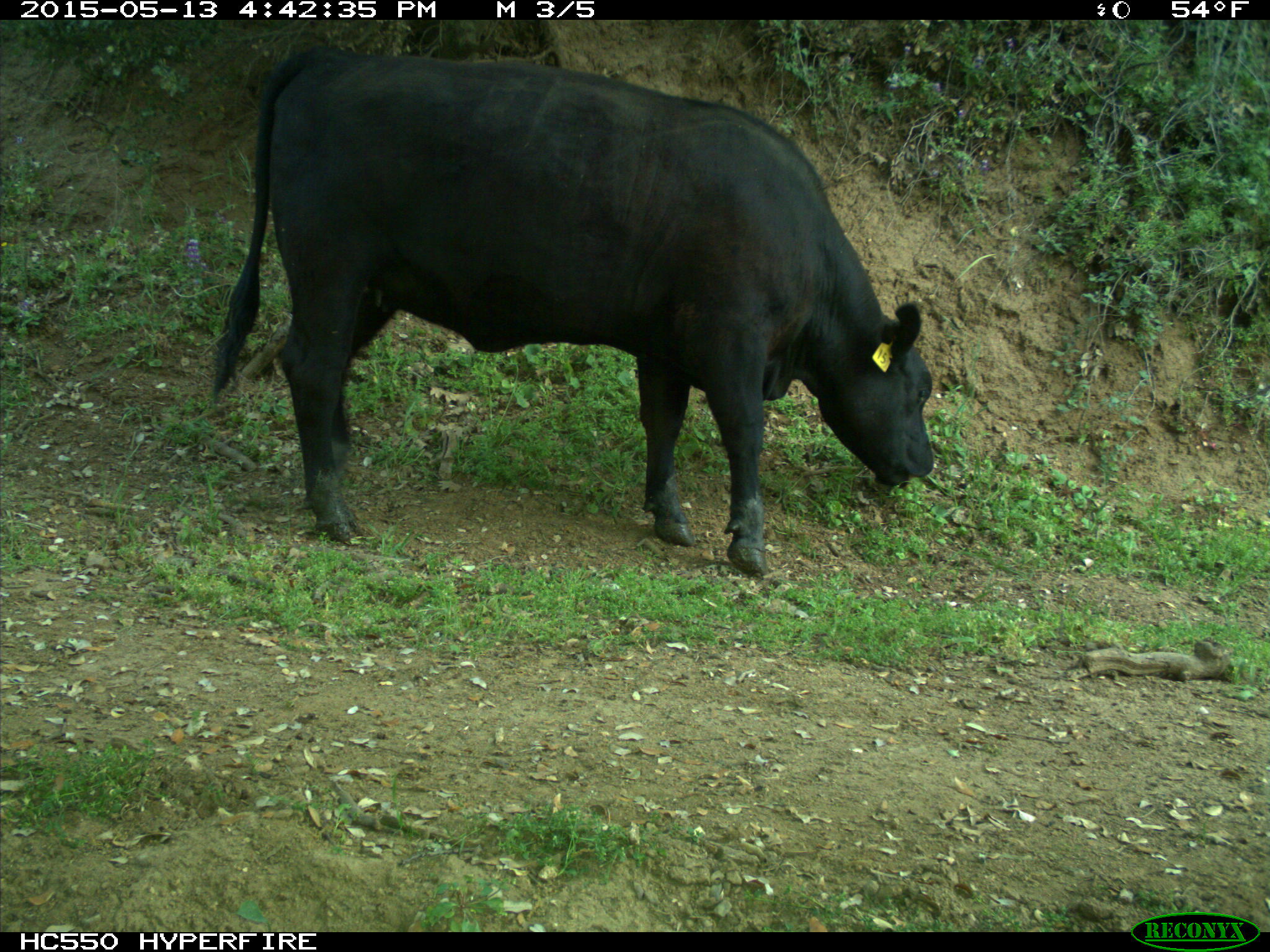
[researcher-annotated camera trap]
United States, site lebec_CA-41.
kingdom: Animalia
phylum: Chordata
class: Mammalia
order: Artiodactyla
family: Bovidae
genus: Bos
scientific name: Bos taurus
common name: domestic cow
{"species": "Bos taurus (domestic cow)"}